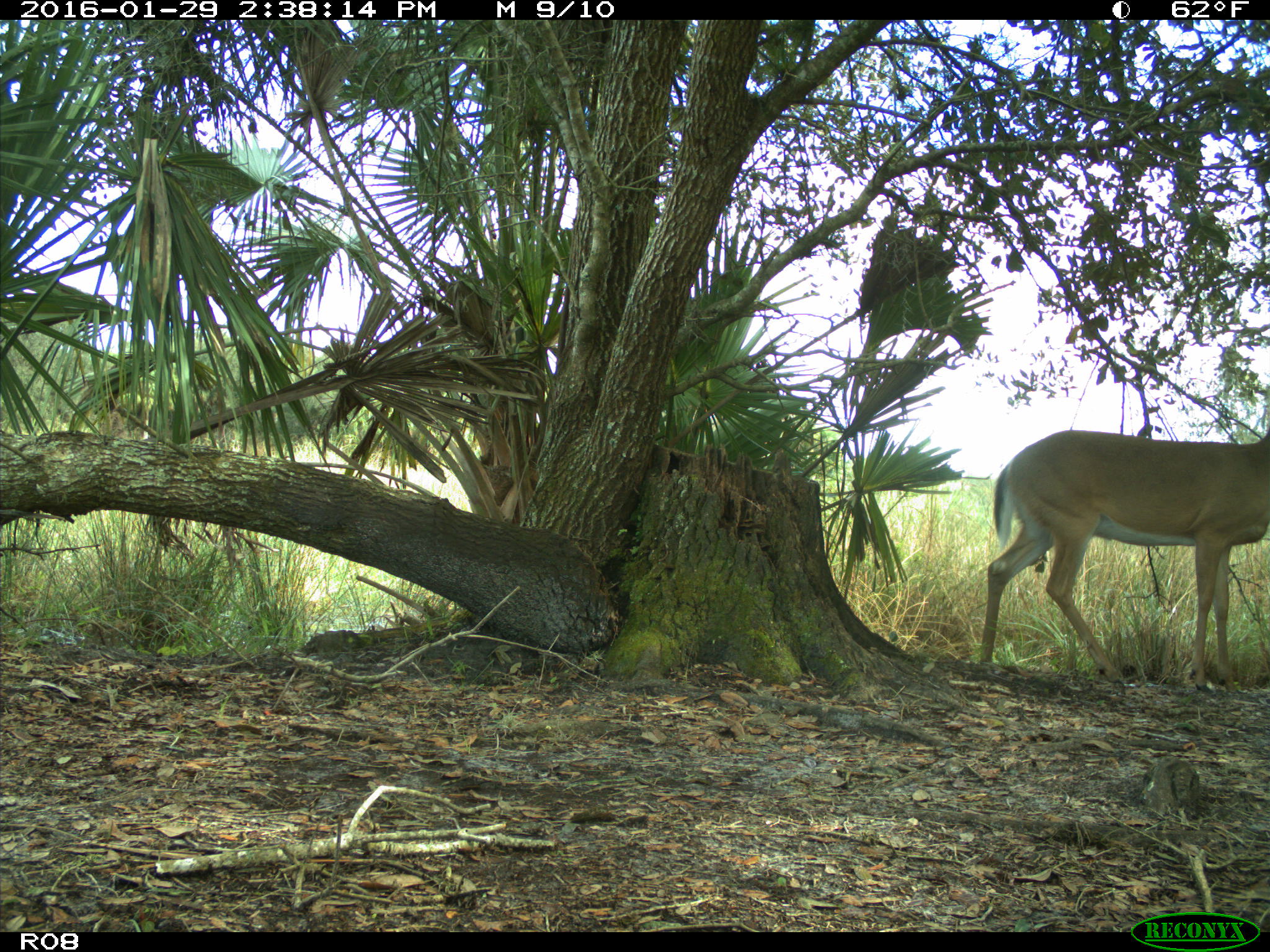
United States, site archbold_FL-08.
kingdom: Animalia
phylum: Chordata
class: Mammalia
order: Artiodactyla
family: Cervidae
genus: Odocoileus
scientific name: Odocoileus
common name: deer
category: unidentified deer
Unidentified deer (deer) (Odocoileus).